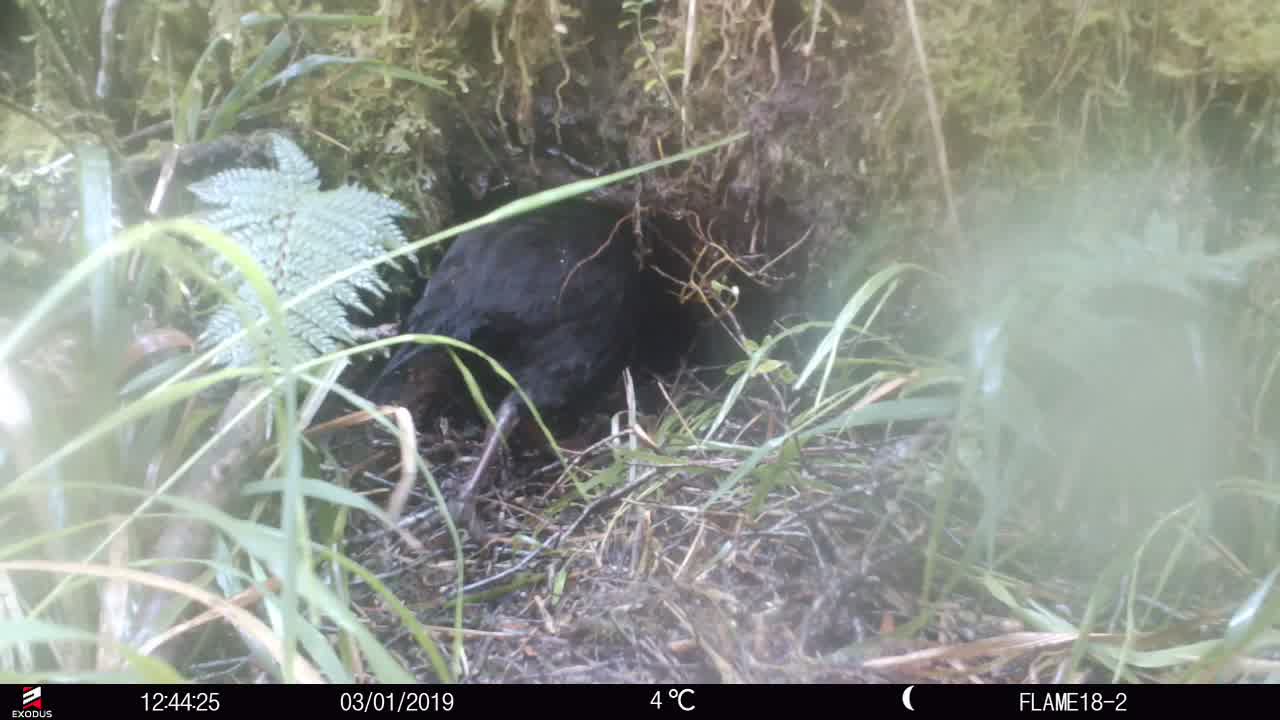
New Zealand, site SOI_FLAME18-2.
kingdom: Animalia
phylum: Chordata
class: Aves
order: Gruiformes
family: Rallidae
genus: Gallirallus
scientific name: Gallirallus australis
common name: weka